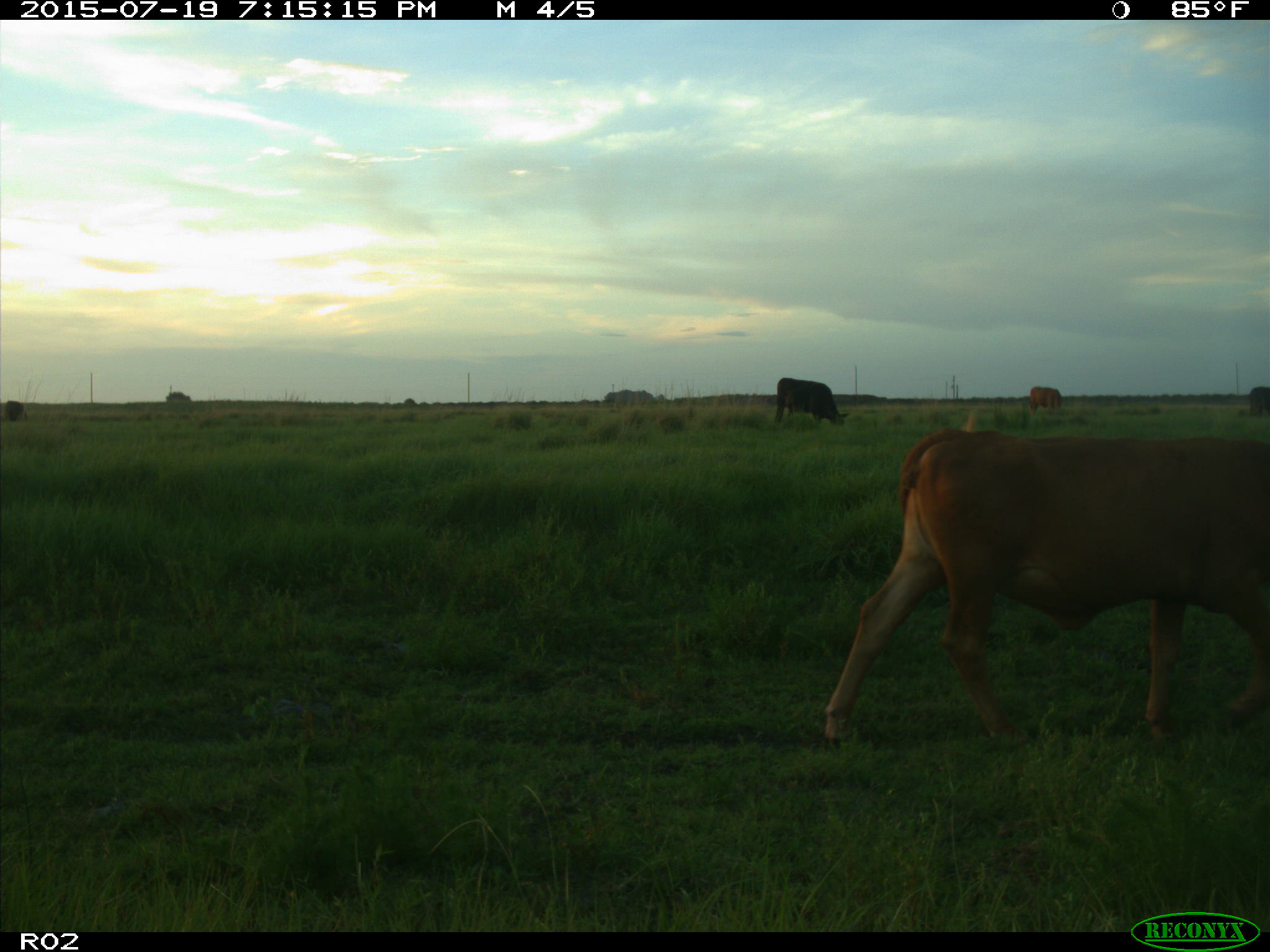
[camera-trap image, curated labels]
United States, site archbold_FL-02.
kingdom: Animalia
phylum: Chordata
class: Mammalia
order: Artiodactyla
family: Bovidae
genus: Bos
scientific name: Bos taurus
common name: domestic cow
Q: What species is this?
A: Bos taurus (domestic cow).